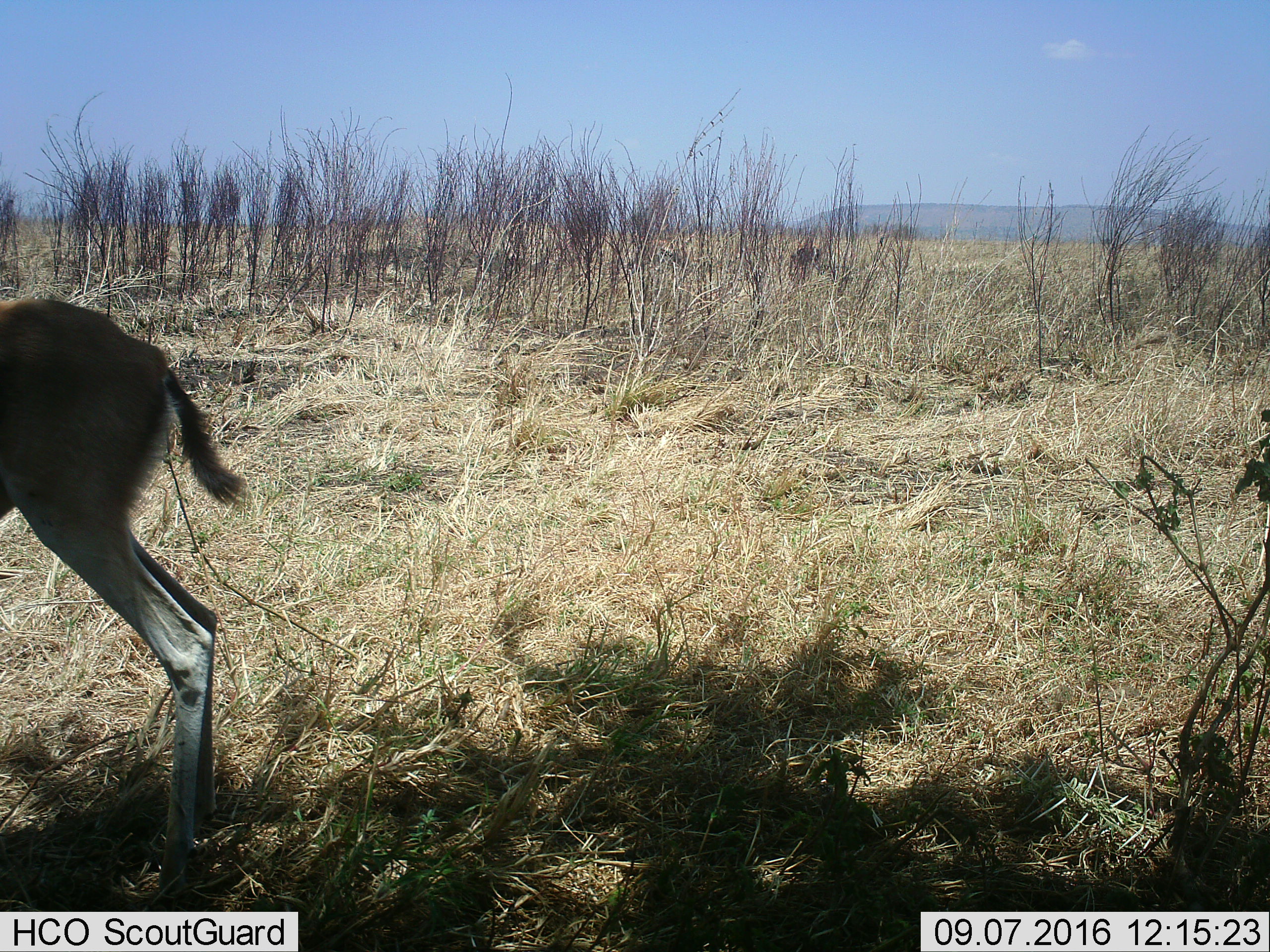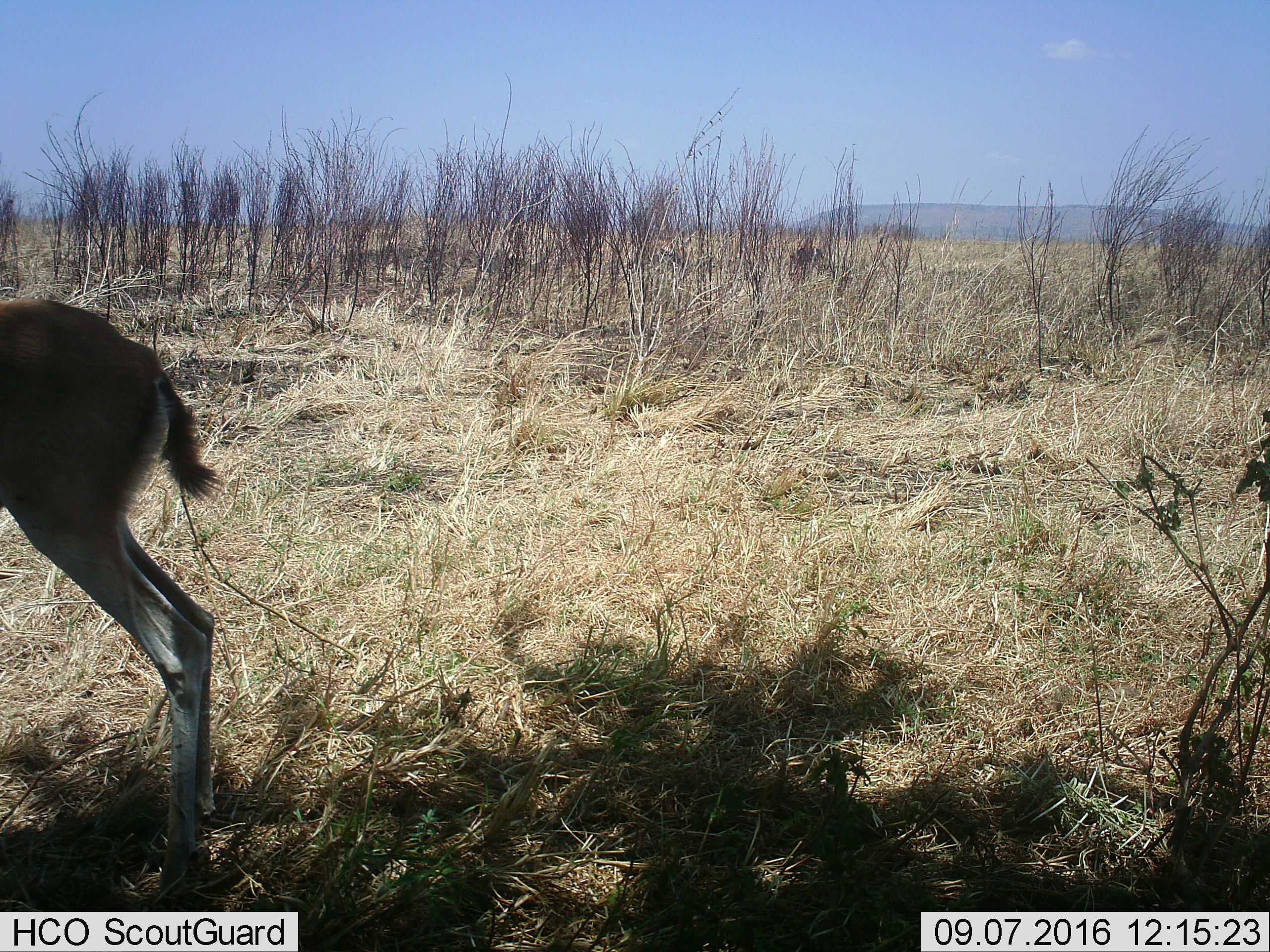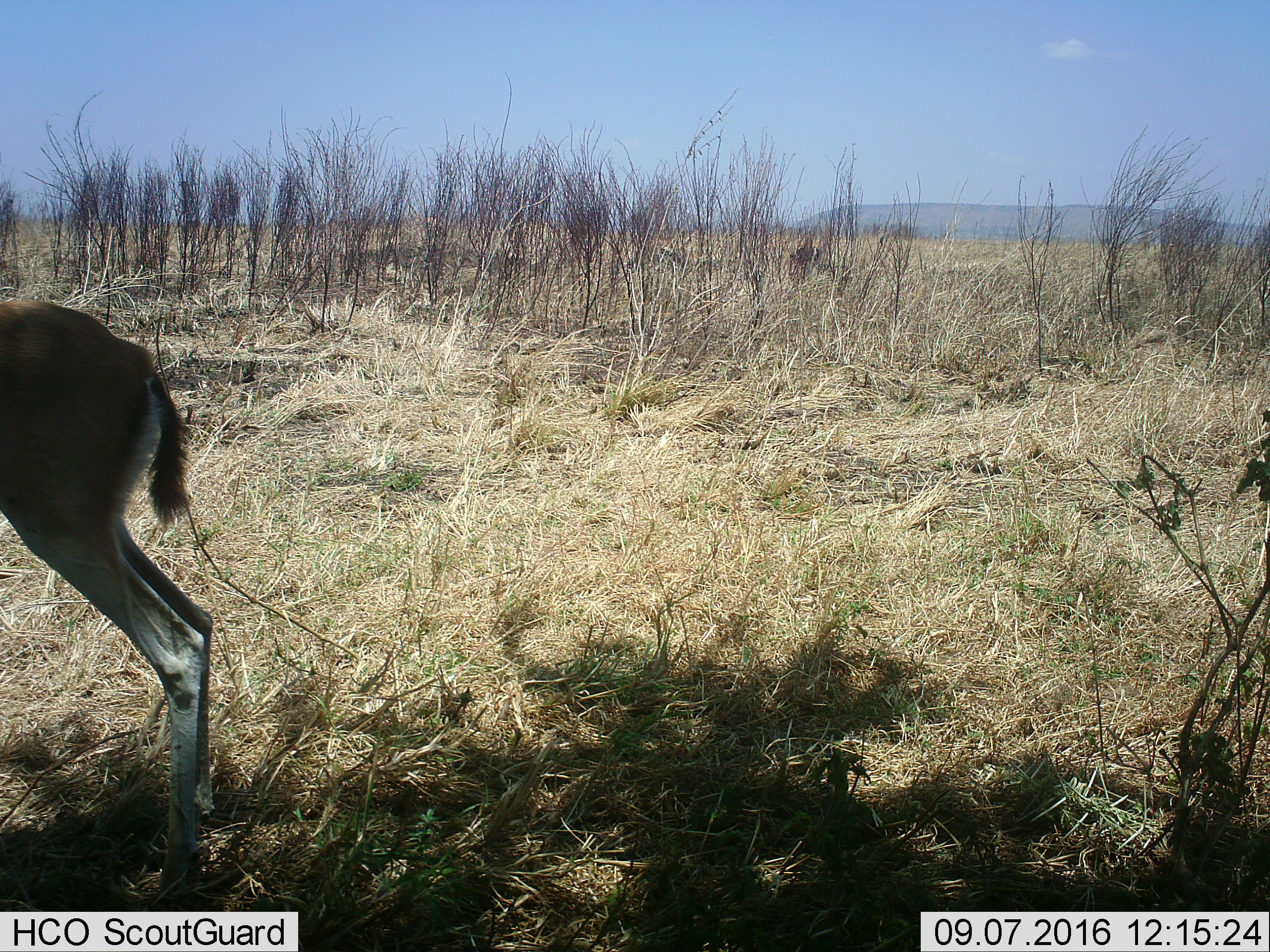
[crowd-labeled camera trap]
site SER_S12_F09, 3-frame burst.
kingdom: Animalia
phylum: Chordata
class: Mammalia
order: Artiodactyla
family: Bovidae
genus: Eudorcas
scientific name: Eudorcas thomsonii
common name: thomson's gazelle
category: gazellethomsons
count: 1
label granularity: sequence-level